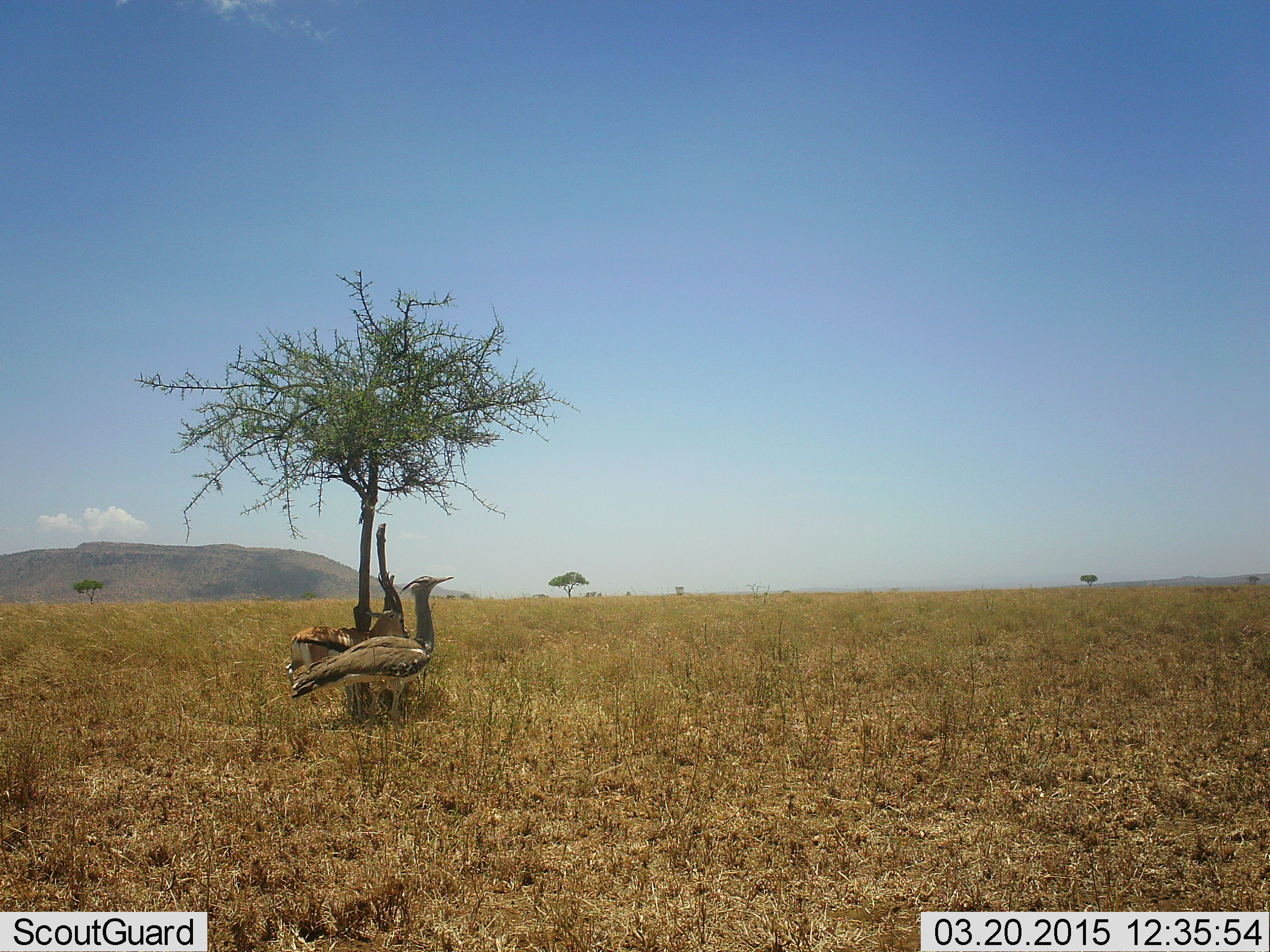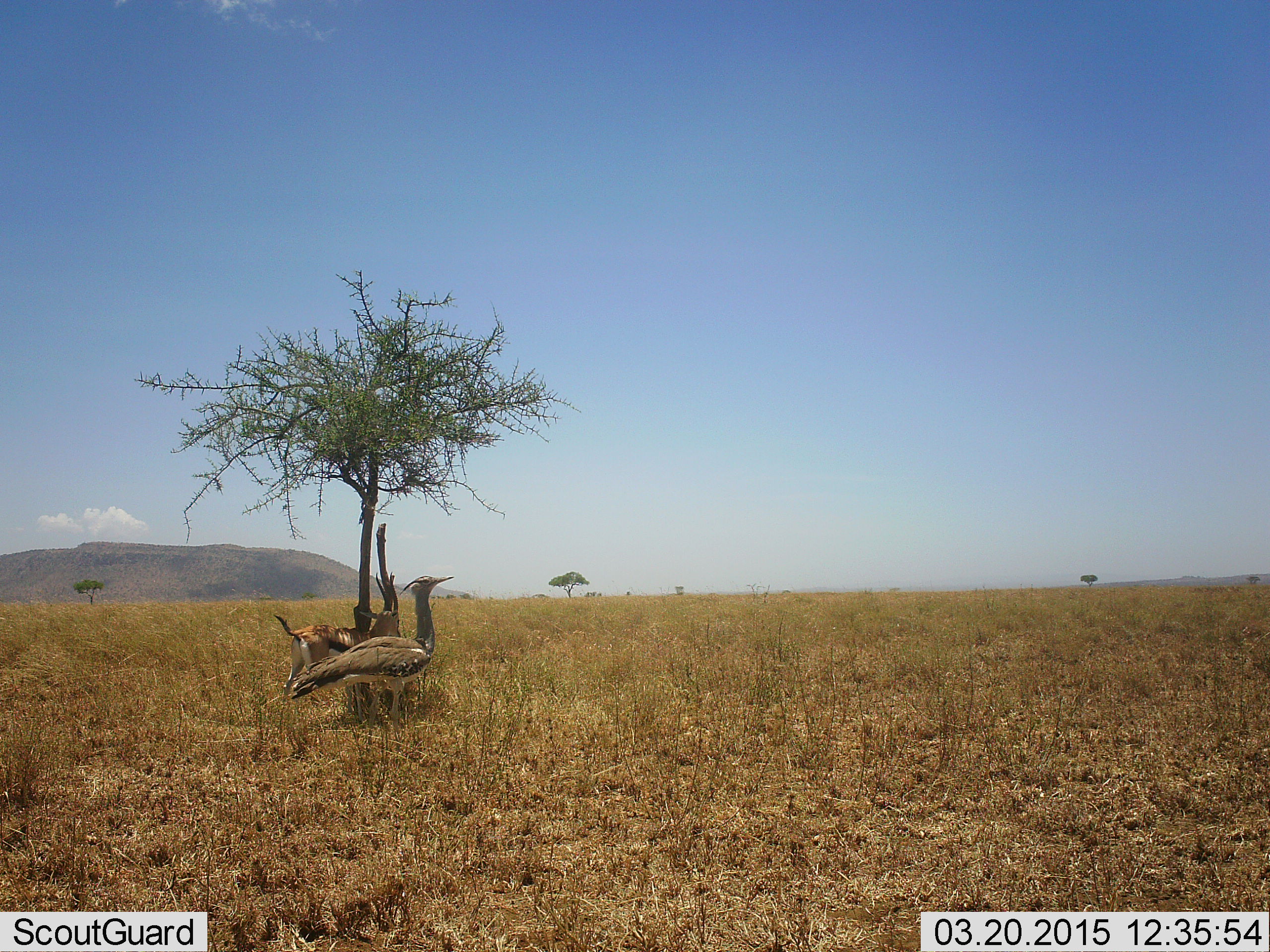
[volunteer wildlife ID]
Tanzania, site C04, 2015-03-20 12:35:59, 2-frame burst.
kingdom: Animalia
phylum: Chordata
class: Mammalia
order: Artiodactyla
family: Bovidae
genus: Eudorcas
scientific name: Eudorcas thomsonii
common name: thomson's gazelle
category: gazellethomsons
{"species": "gazellethomsons (thomson's gazelle) (Eudorcas thomsonii)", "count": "1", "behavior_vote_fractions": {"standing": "82%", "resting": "9%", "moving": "0%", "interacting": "0%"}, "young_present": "0%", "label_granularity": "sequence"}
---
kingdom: Animalia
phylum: Chordata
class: Aves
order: Otidiformes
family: Otididae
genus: Ardeotis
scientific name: Ardeotis kori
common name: kori bustard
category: koribustard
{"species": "koribustard (kori bustard) (Ardeotis kori)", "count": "1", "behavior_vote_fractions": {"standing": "91%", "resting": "9%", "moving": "0%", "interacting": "0%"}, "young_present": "0%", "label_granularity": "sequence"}